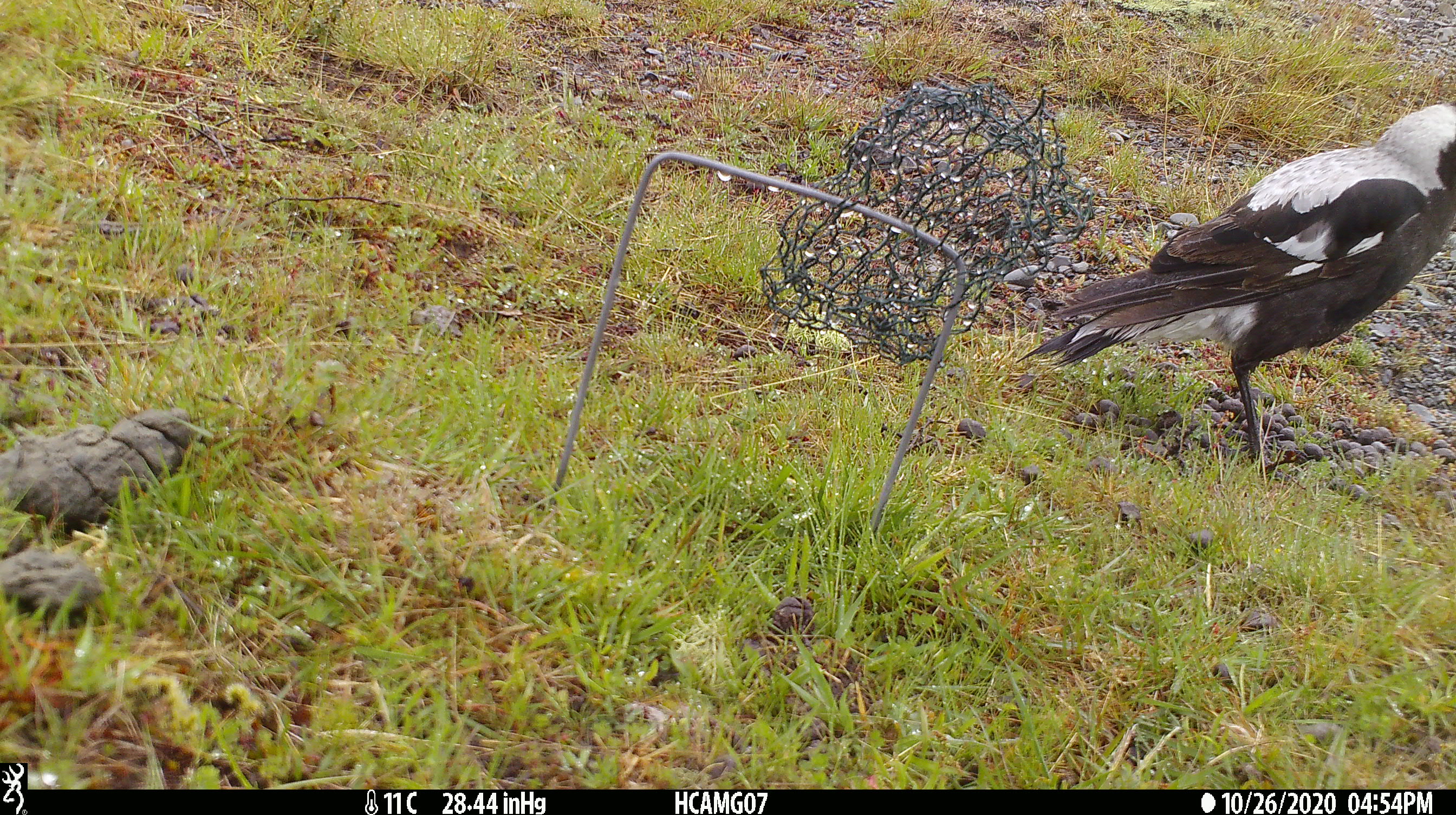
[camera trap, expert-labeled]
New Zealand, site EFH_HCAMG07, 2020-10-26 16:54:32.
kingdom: Animalia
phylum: Chordata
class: Aves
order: Passeriformes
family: Artamidae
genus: Gymnorhina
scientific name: Gymnorhina tibicen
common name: australian magpie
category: magpie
Magpie (australian magpie) (Gymnorhina tibicen).